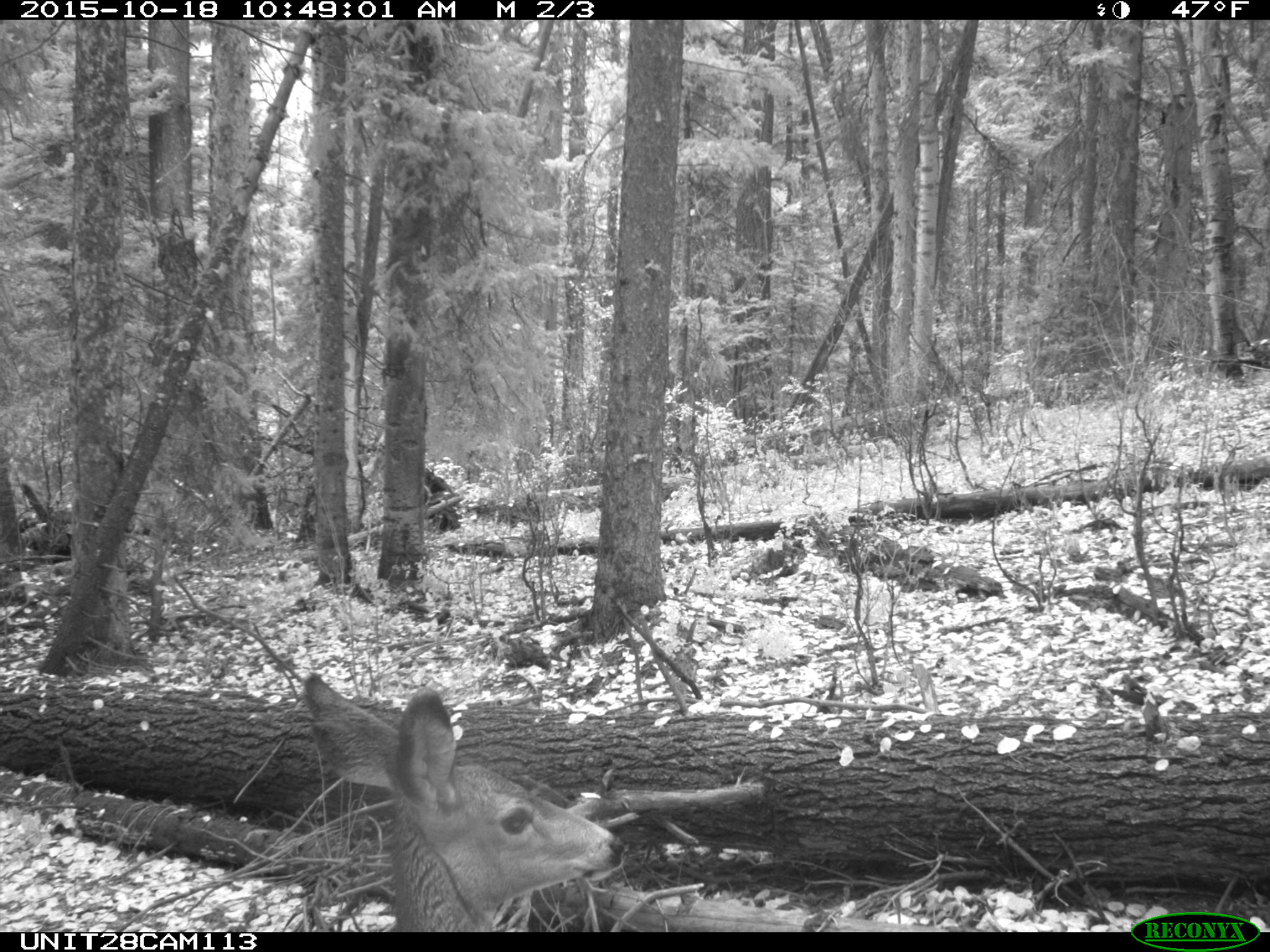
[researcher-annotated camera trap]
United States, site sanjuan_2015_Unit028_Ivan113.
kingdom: Animalia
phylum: Chordata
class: Mammalia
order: Artiodactyla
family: Cervidae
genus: Odocoileus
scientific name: Odocoileus hemionus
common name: mule deer